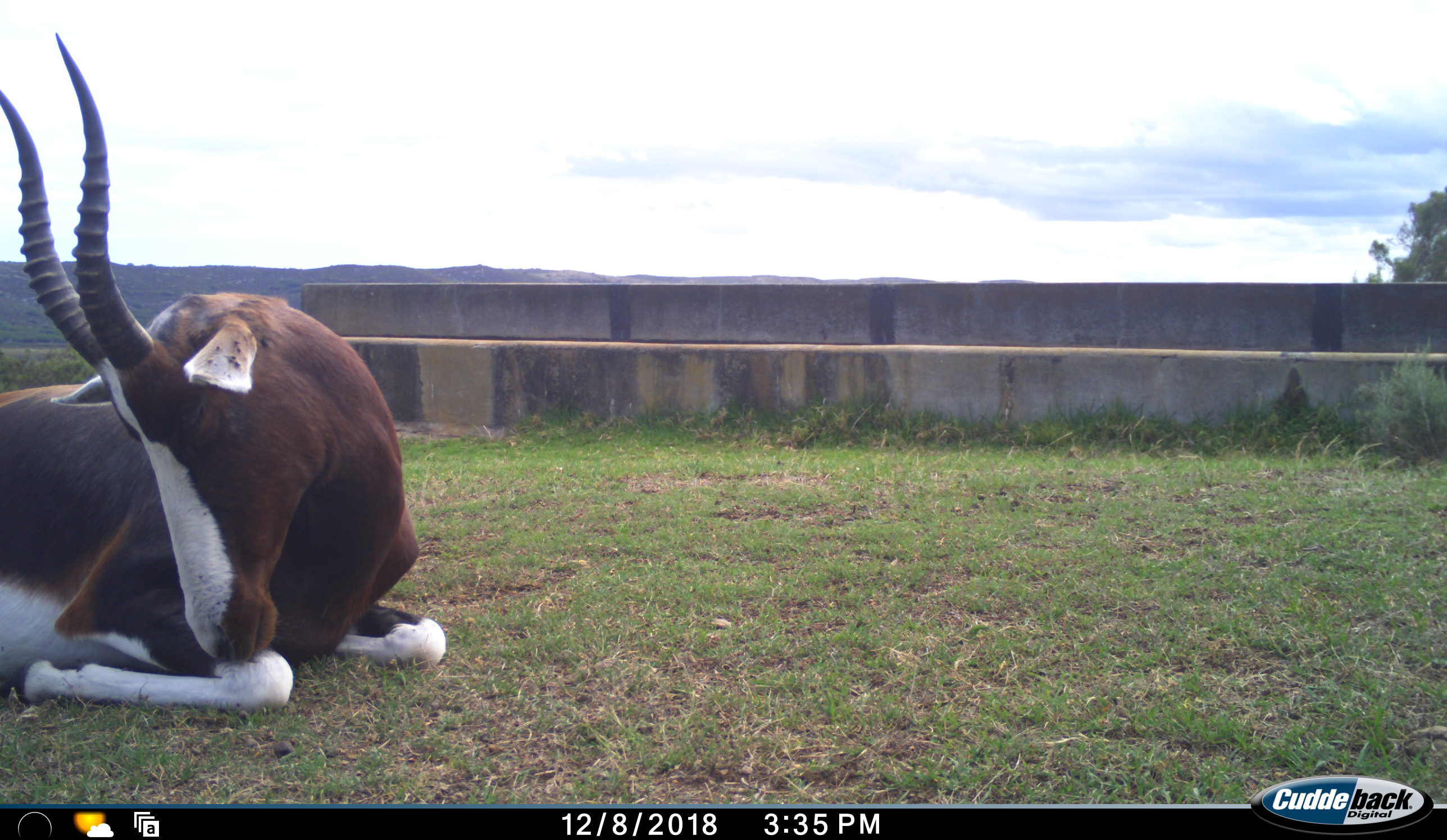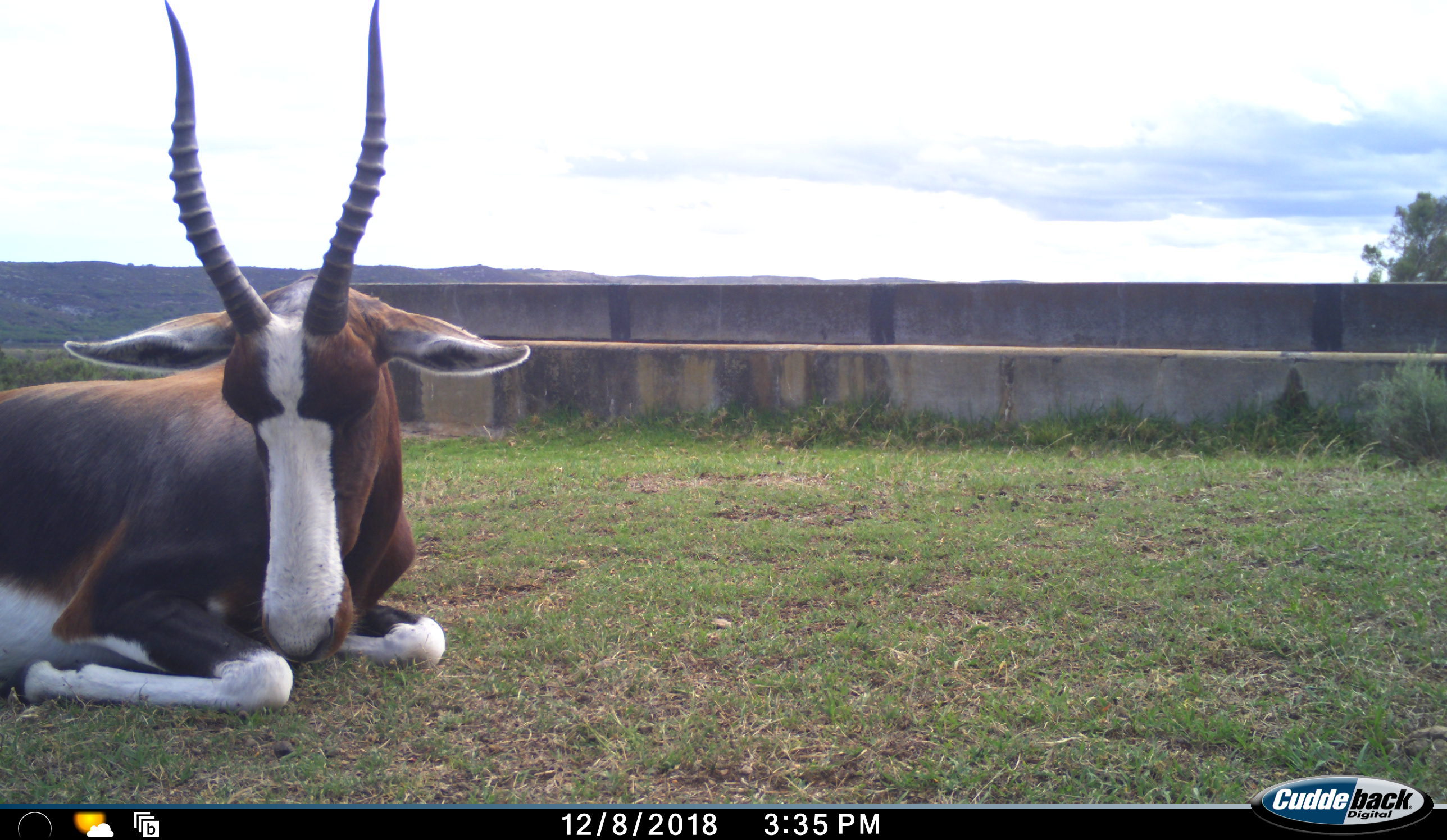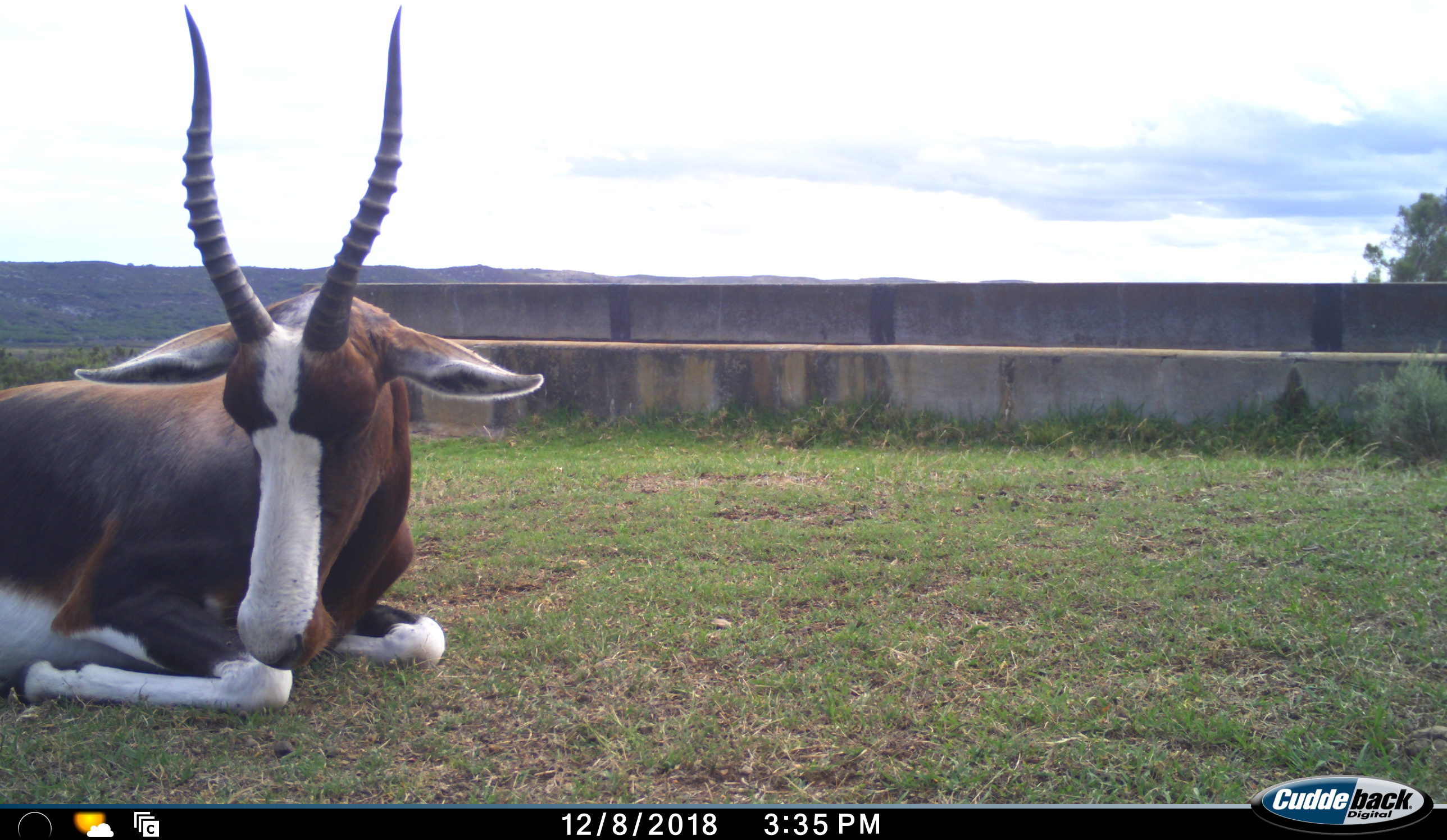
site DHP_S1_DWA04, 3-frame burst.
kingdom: Animalia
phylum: Chordata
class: Mammalia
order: Artiodactyla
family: Bovidae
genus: Damaliscus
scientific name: Damaliscus pygargus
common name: bontebok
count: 1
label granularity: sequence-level